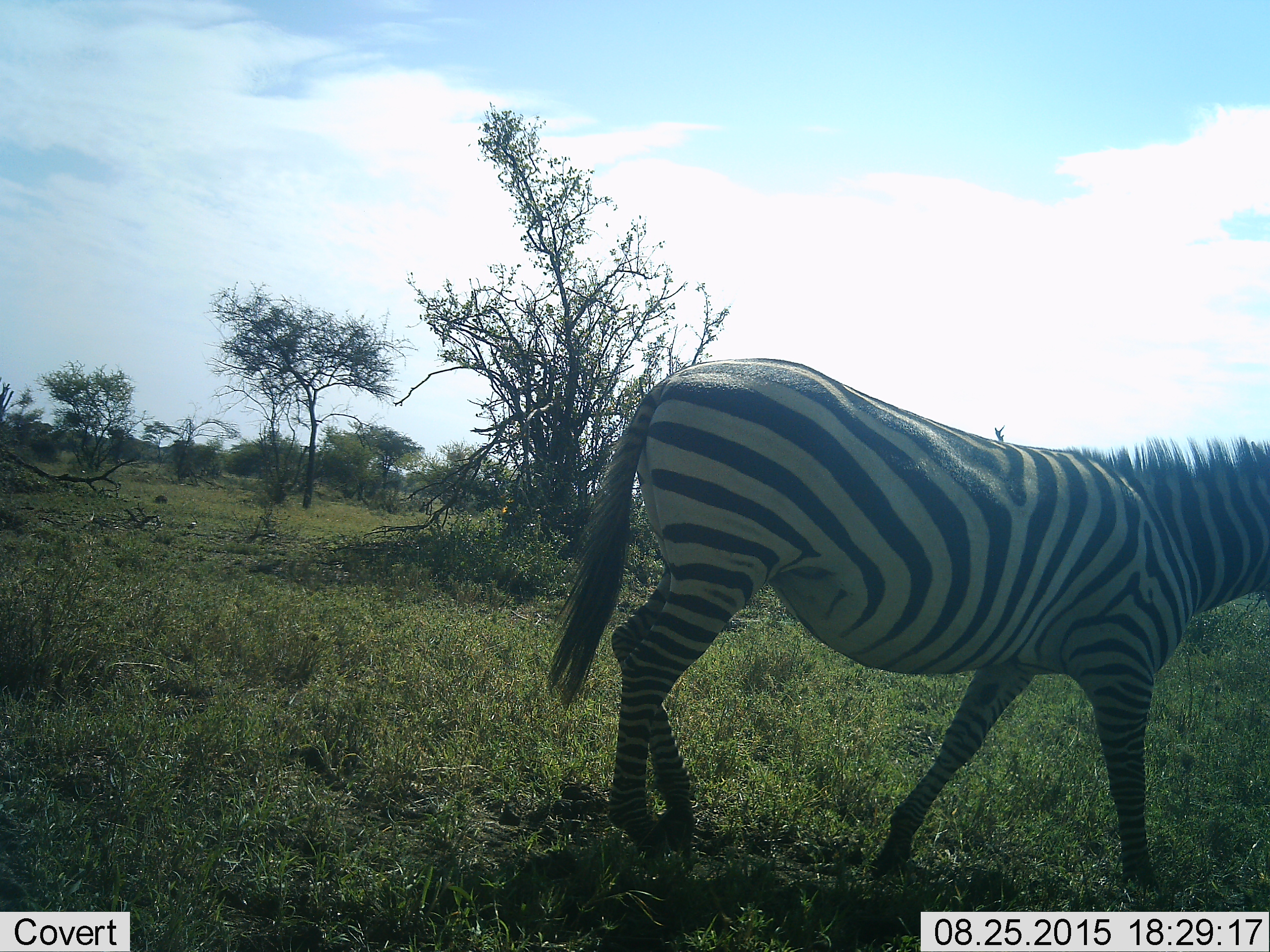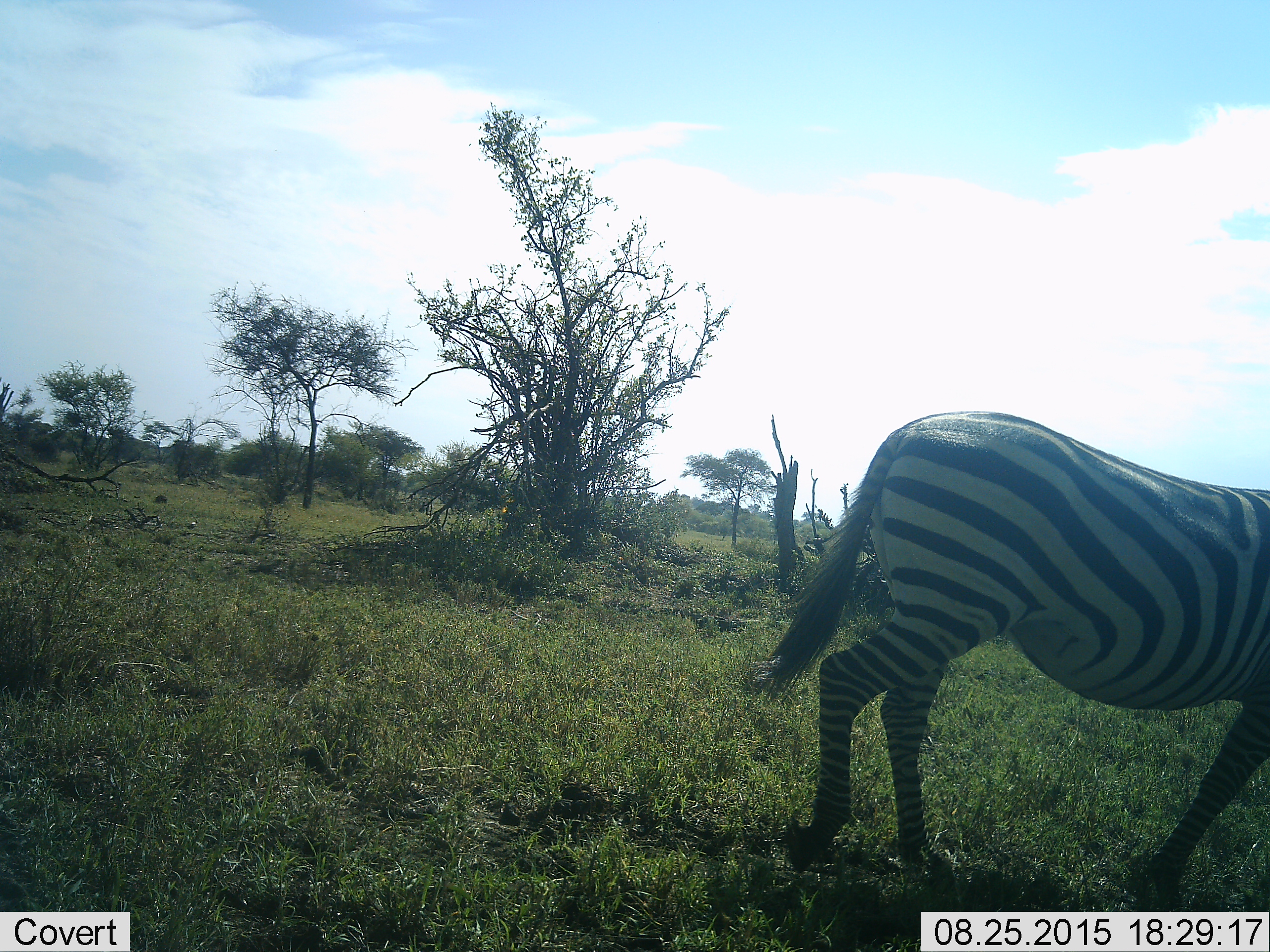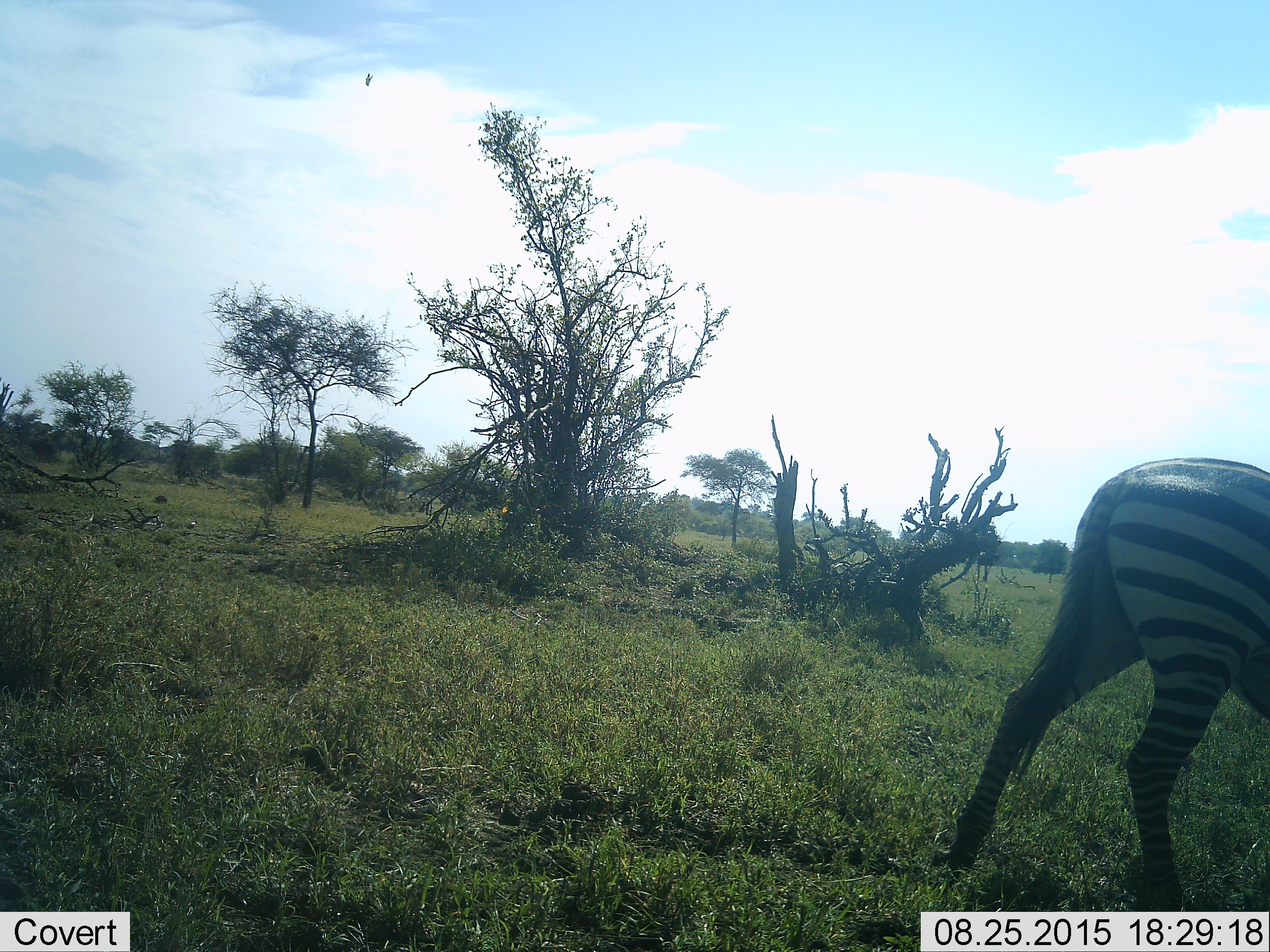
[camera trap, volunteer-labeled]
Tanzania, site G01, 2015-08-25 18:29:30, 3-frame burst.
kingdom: Animalia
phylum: Chordata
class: Mammalia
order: Perissodactyla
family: Equidae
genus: Equus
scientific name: Equus quagga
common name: plains zebra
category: zebra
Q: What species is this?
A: Zebra (plains zebra) (Equus quagga).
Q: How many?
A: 1.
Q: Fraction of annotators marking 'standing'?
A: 5%.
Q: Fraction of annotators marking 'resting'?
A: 0%.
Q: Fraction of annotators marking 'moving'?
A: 95%.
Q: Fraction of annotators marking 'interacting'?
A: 0%.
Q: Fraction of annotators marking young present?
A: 0%.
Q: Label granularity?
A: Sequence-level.